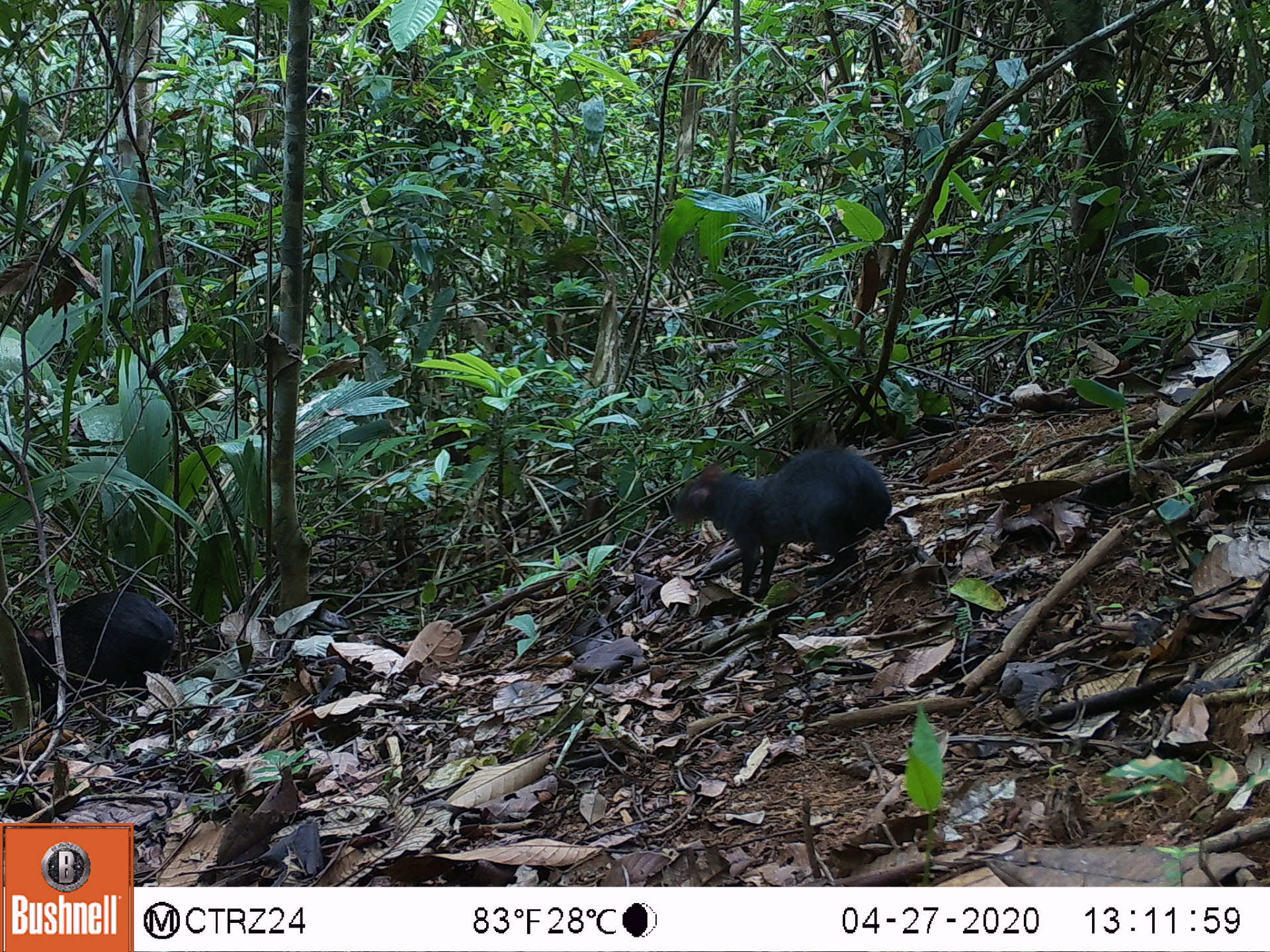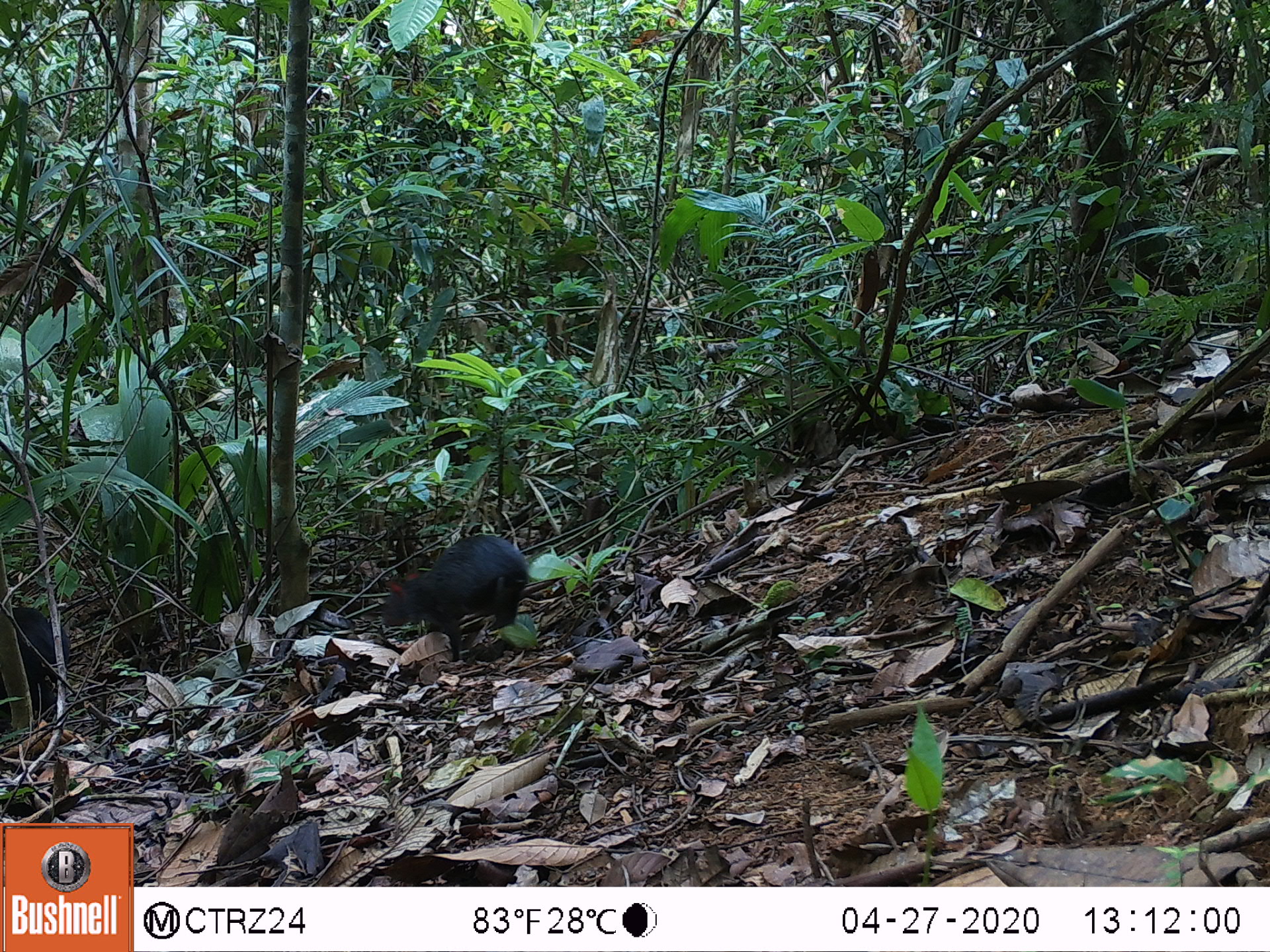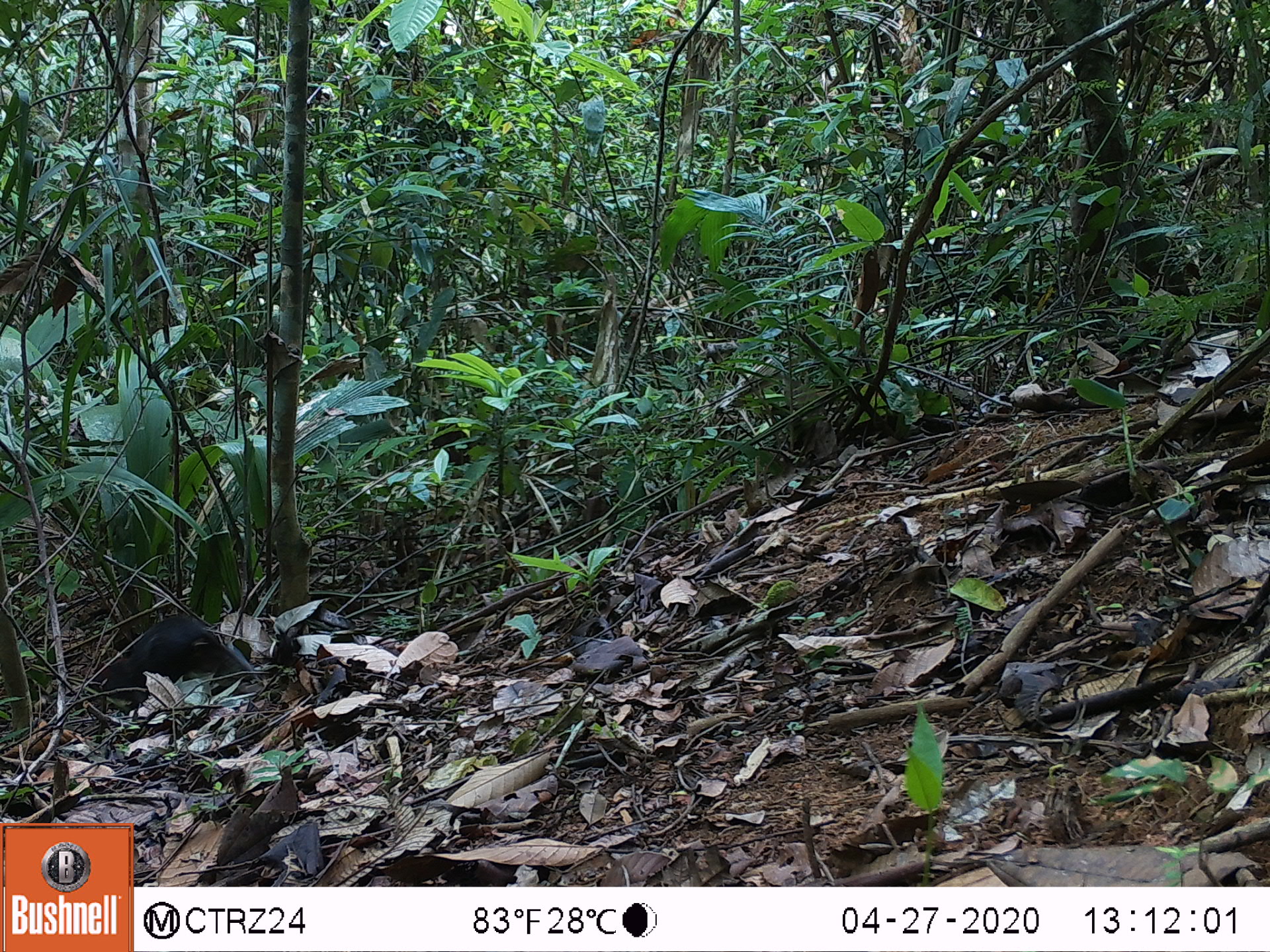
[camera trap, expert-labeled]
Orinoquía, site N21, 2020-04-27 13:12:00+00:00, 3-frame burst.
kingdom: Animalia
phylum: Chordata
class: Mammalia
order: Rodentia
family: Dasyproctidae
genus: Dasyprocta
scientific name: Dasyprocta fuliginosa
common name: black agouti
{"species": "black agouti (Dasyprocta fuliginosa)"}